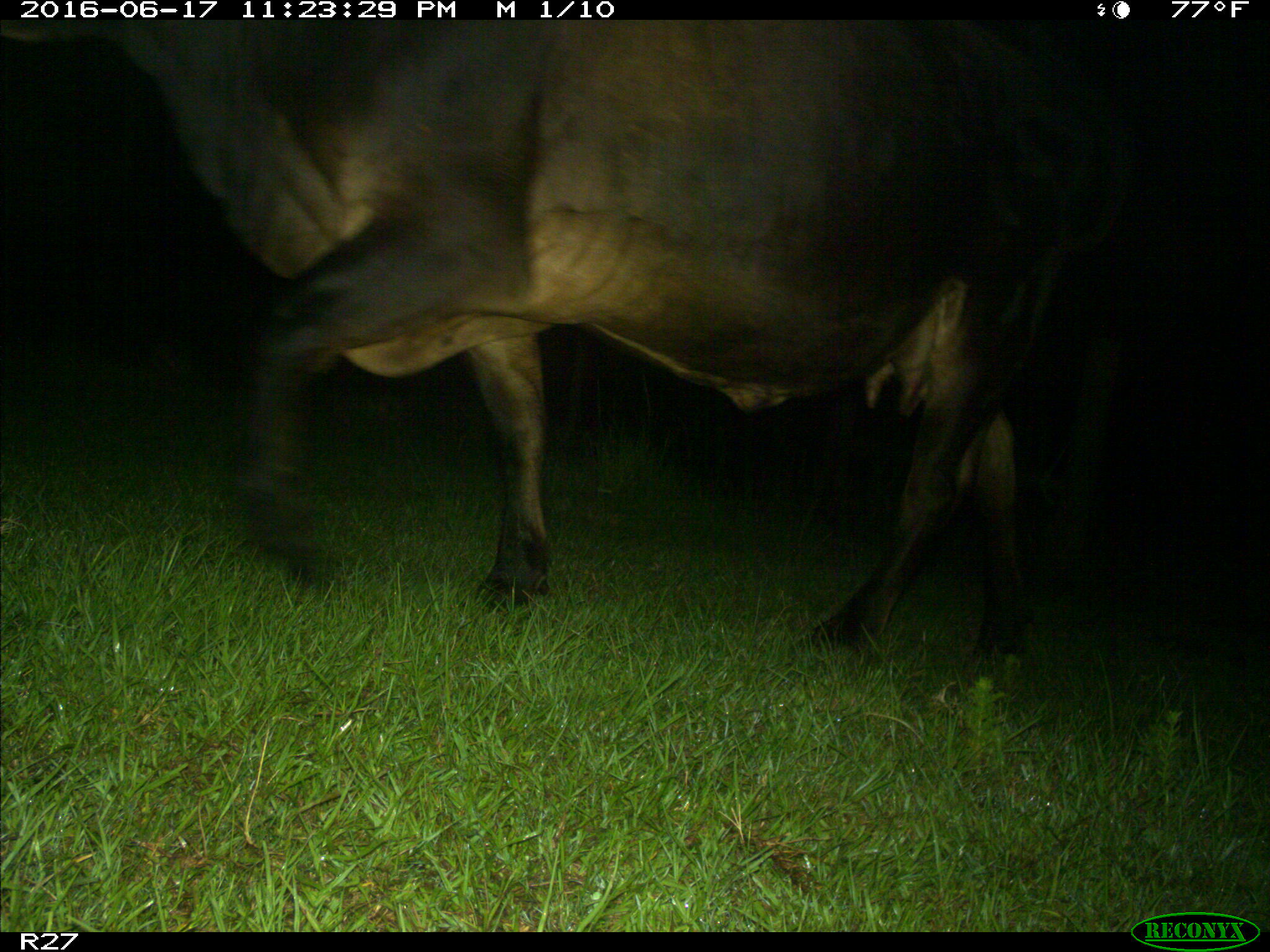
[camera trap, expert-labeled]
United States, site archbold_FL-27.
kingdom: Animalia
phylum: Chordata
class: Mammalia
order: Artiodactyla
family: Bovidae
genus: Bos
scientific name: Bos taurus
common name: domestic cow